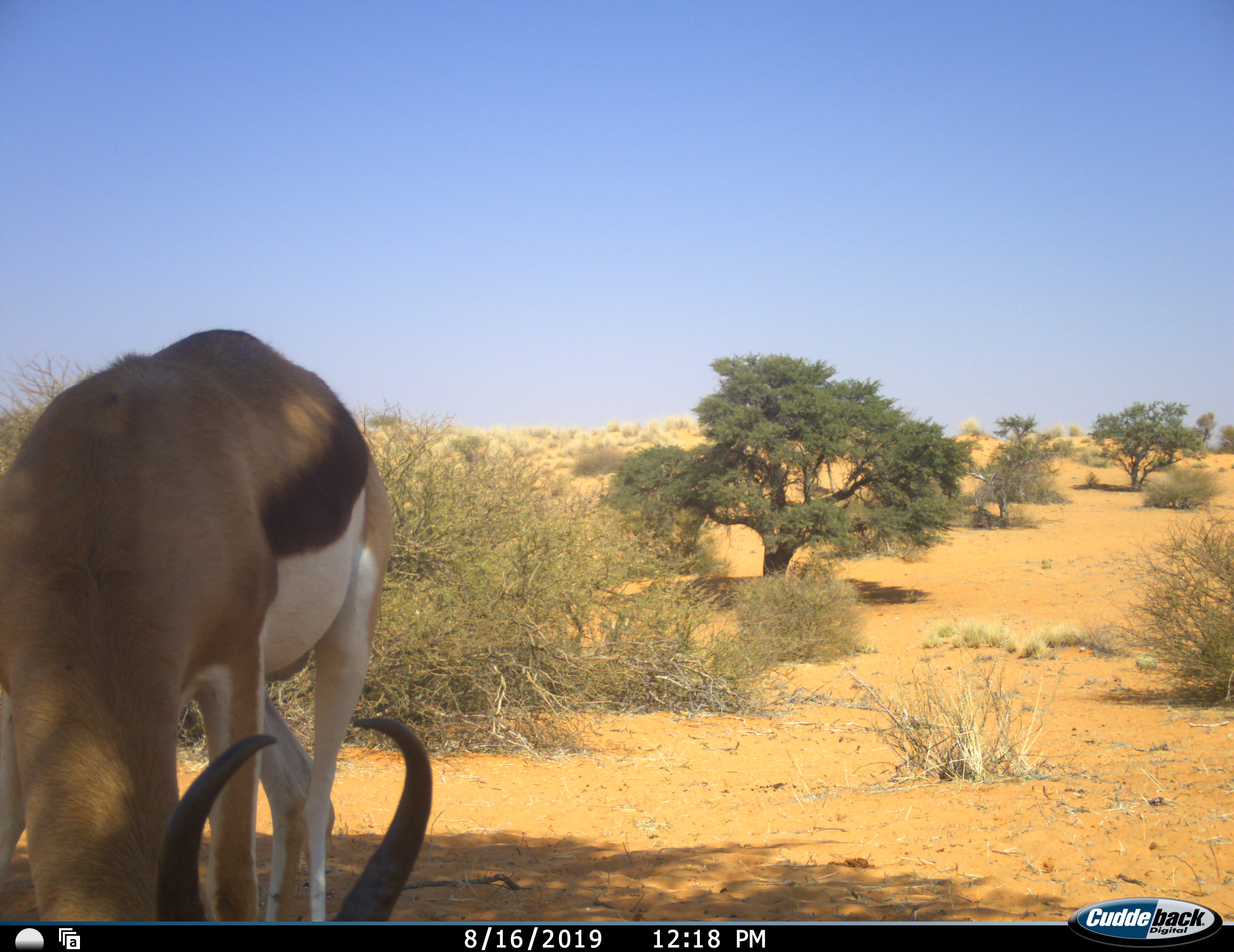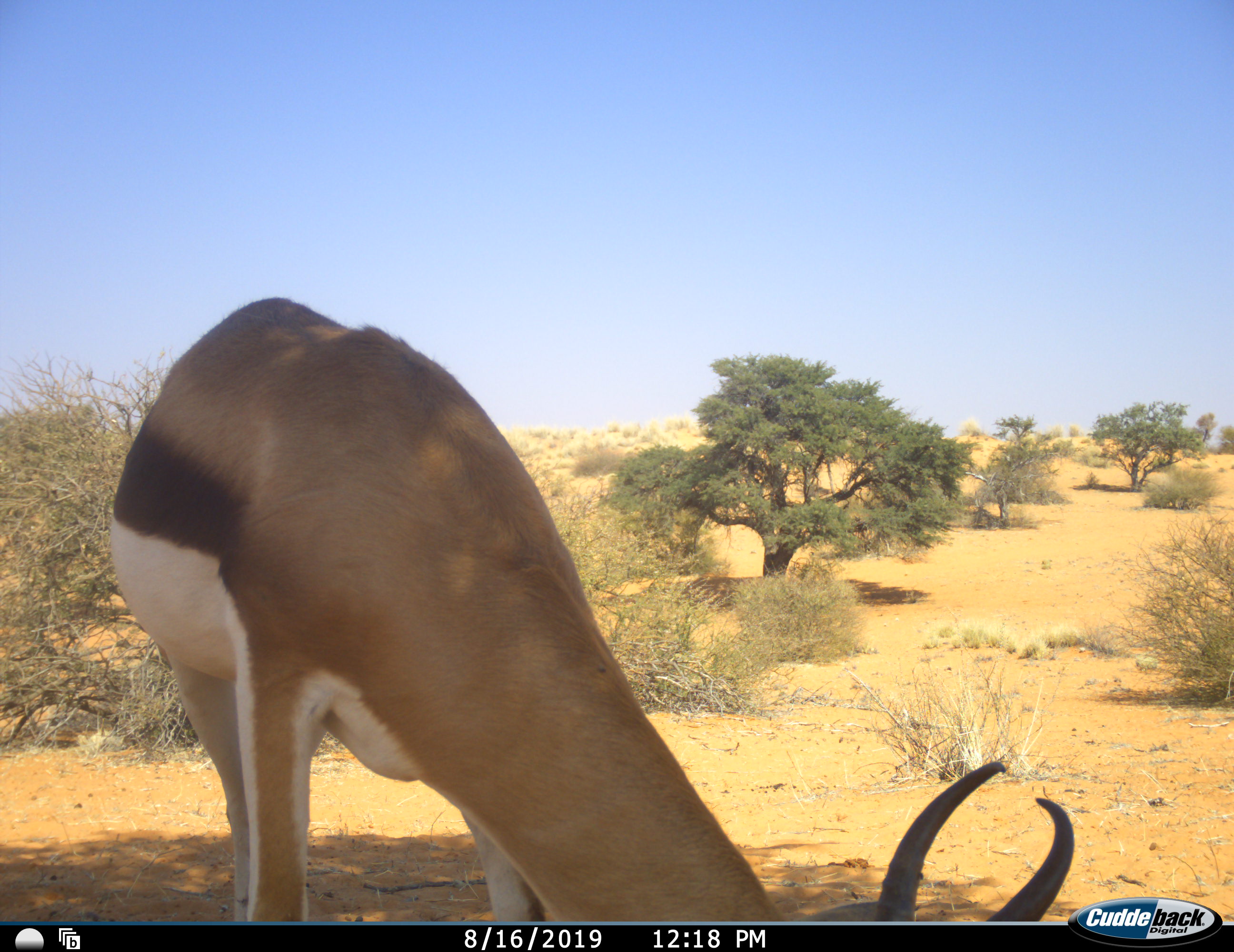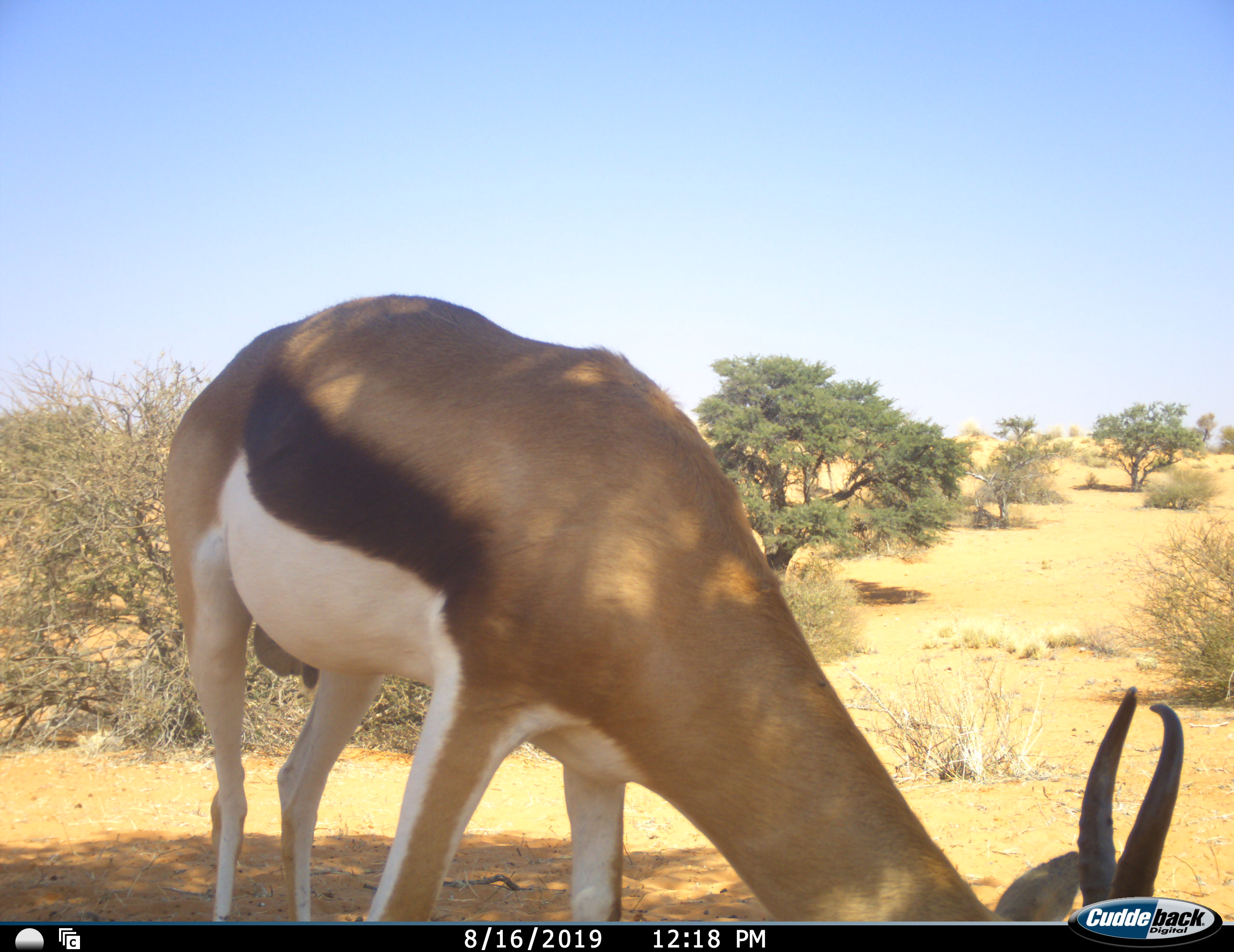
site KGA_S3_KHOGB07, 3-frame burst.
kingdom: Animalia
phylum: Chordata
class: Mammalia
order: Artiodactyla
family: Bovidae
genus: Antidorcas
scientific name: Antidorcas marsupialis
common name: springbok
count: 1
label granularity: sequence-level